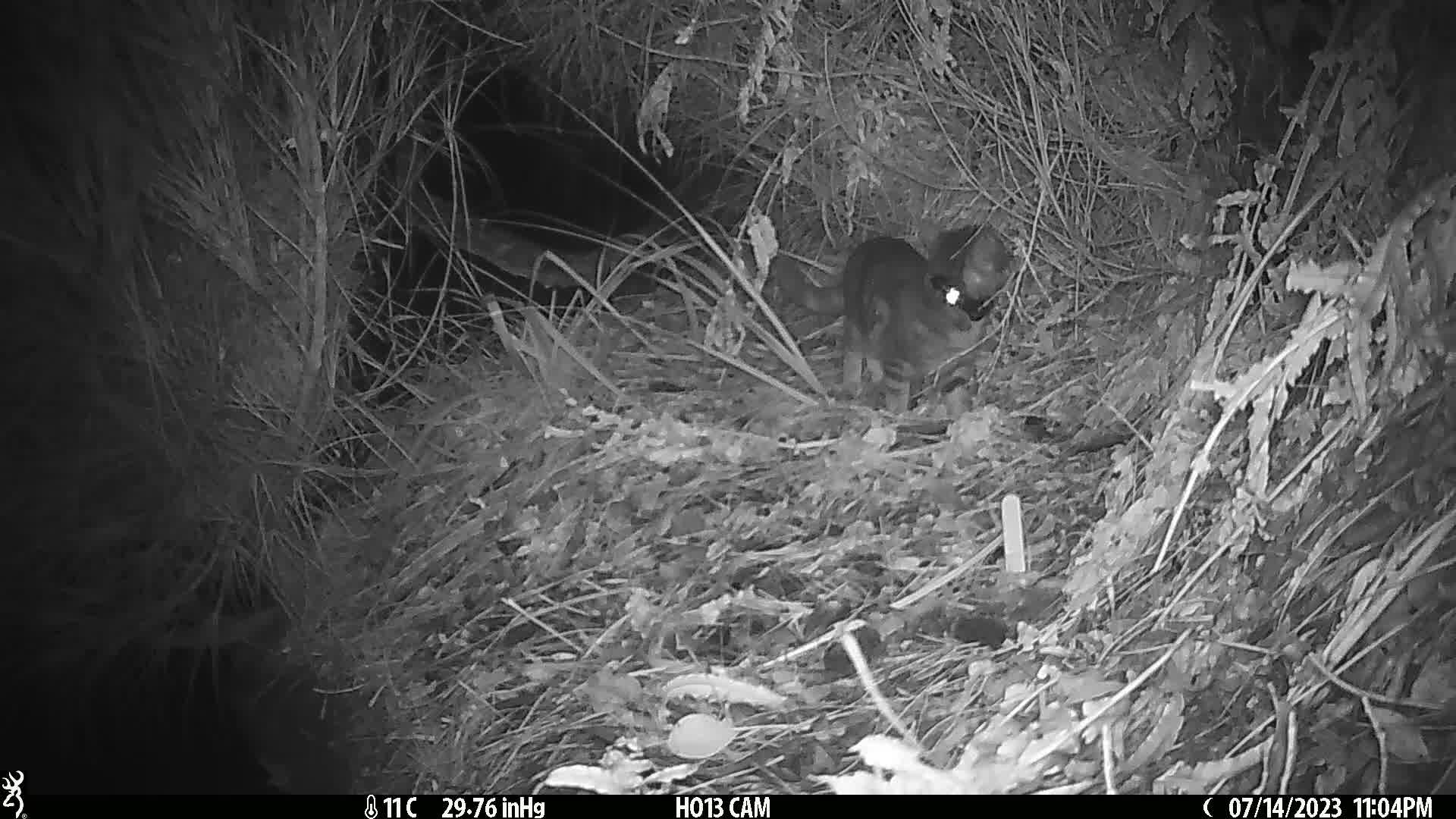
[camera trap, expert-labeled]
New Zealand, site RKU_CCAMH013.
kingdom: Animalia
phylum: Chordata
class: Mammalia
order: Carnivora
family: Felidae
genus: Felis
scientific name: Felis catus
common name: domestic cat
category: cat